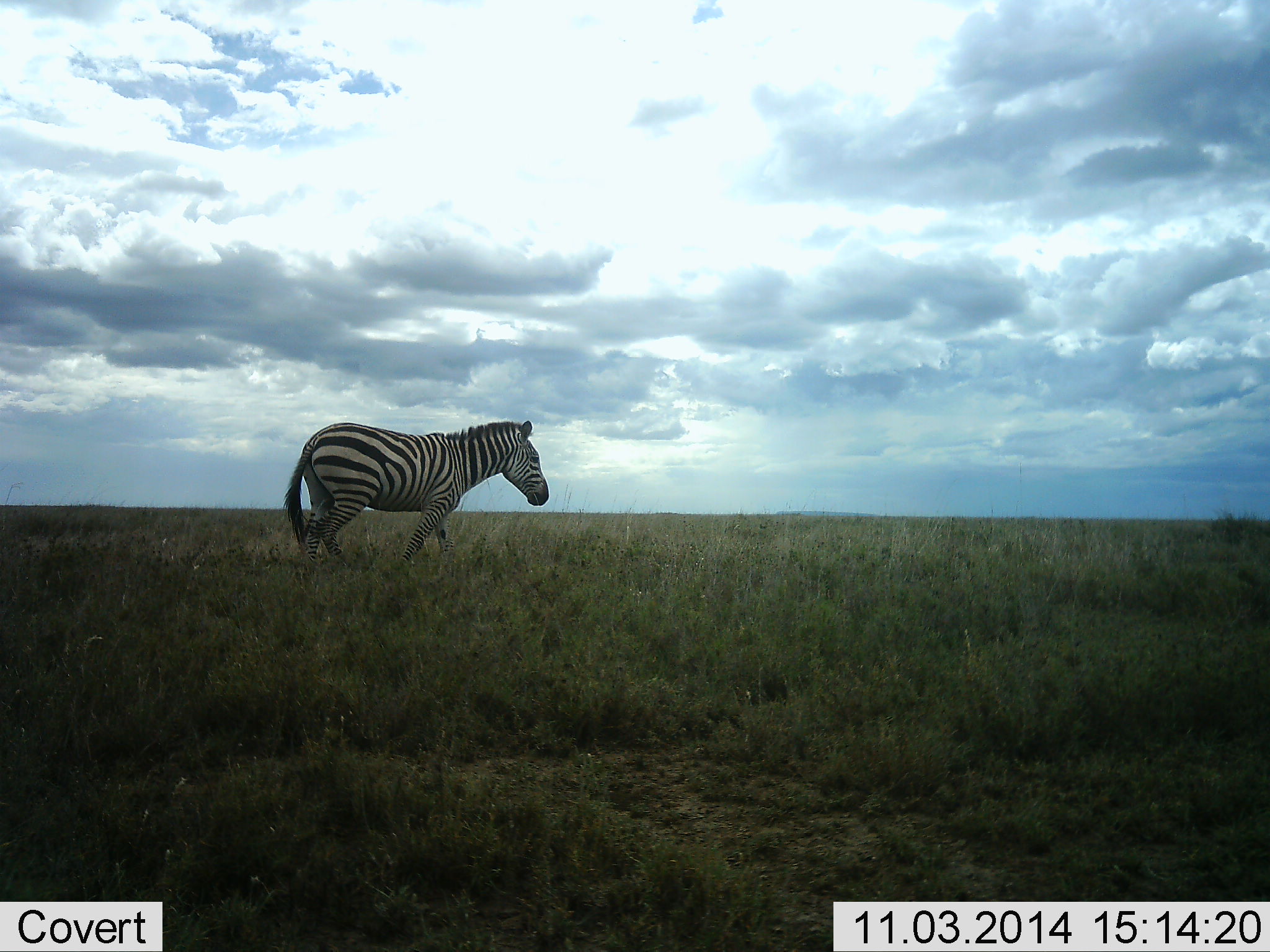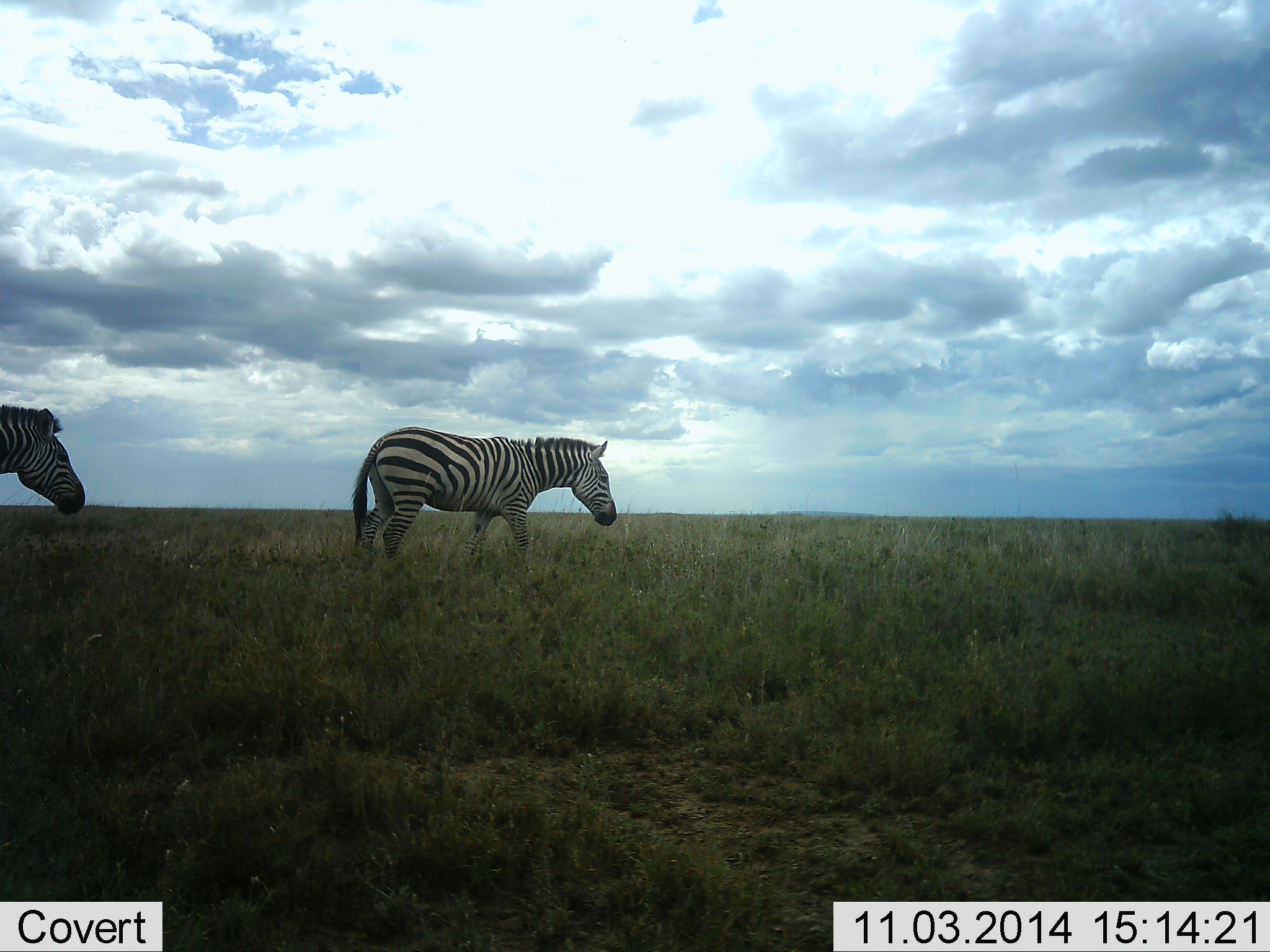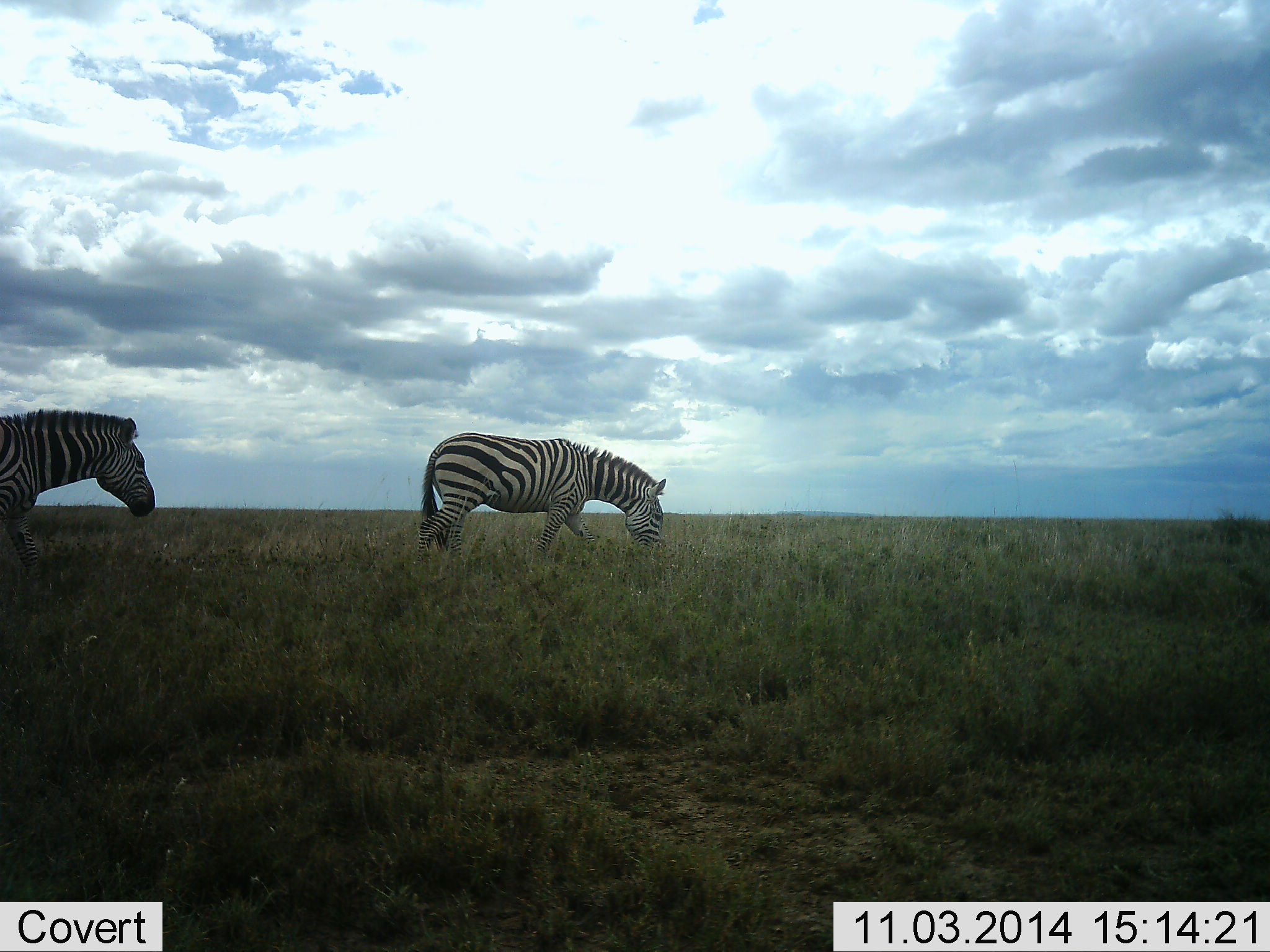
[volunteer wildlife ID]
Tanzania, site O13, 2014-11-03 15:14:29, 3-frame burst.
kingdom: Animalia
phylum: Chordata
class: Mammalia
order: Perissodactyla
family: Equidae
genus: Equus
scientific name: Equus quagga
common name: plains zebra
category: zebra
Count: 2.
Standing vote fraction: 10%.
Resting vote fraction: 0%.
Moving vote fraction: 100%.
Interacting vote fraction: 0%.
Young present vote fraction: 0%.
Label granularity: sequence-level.